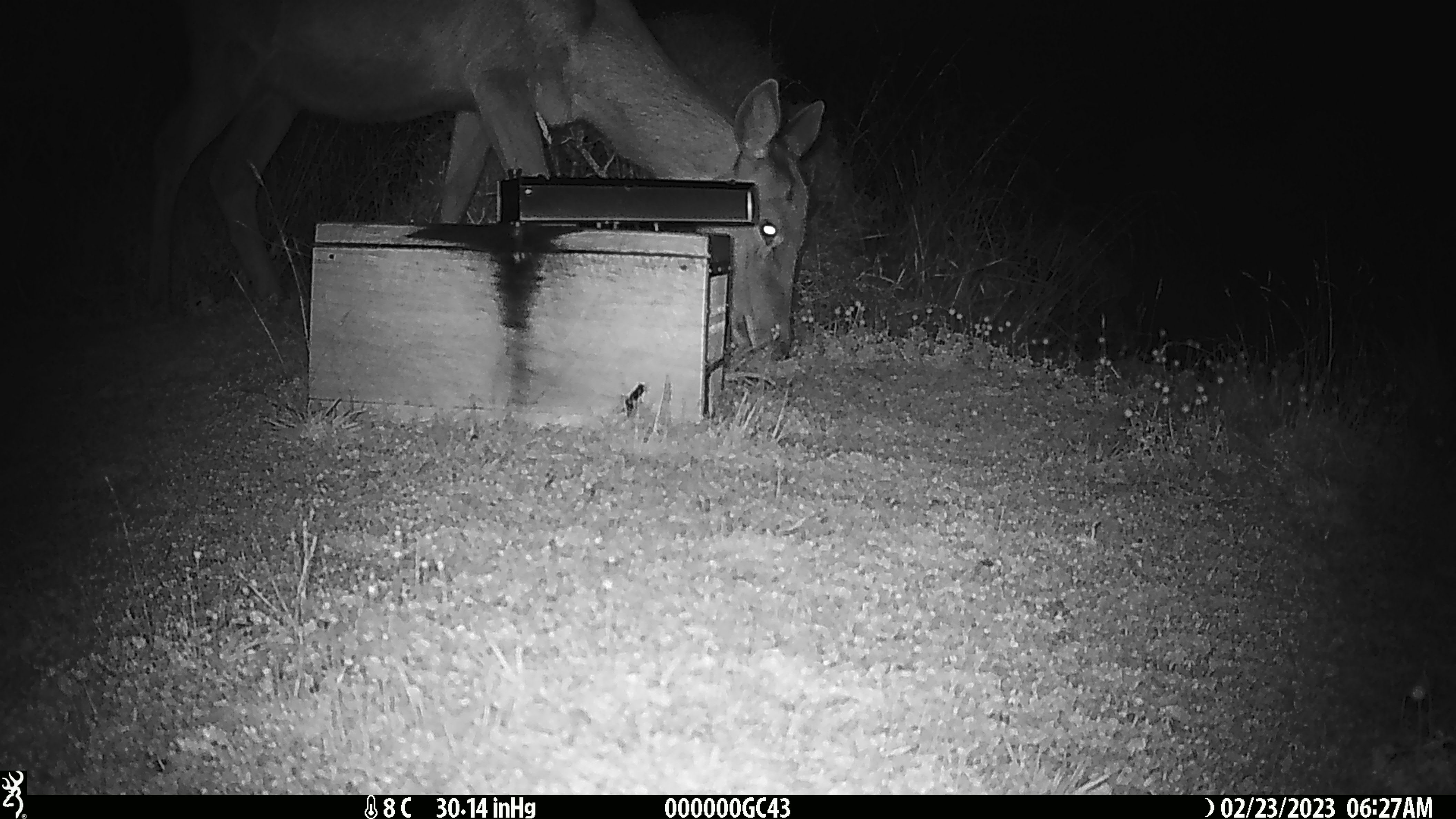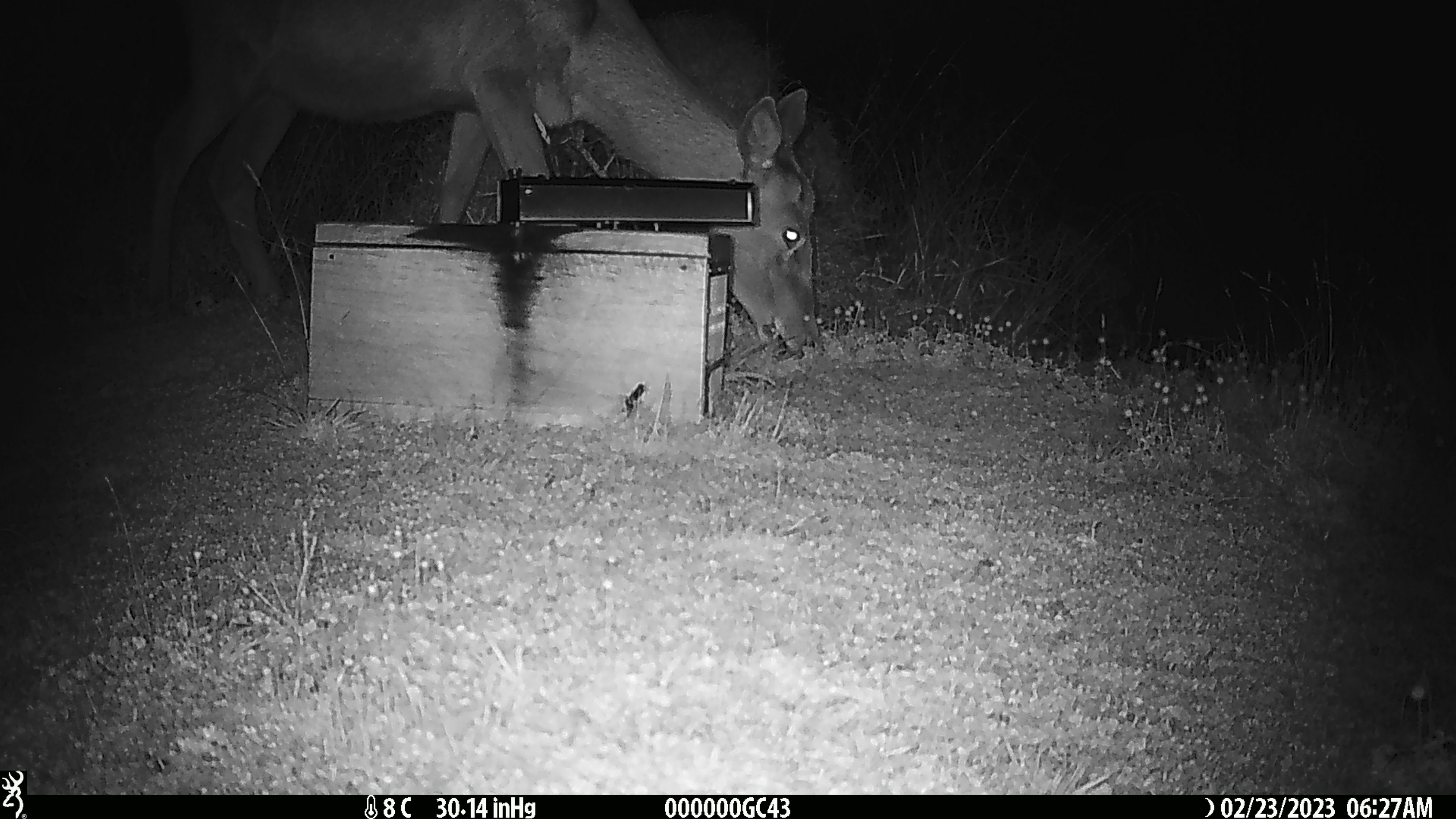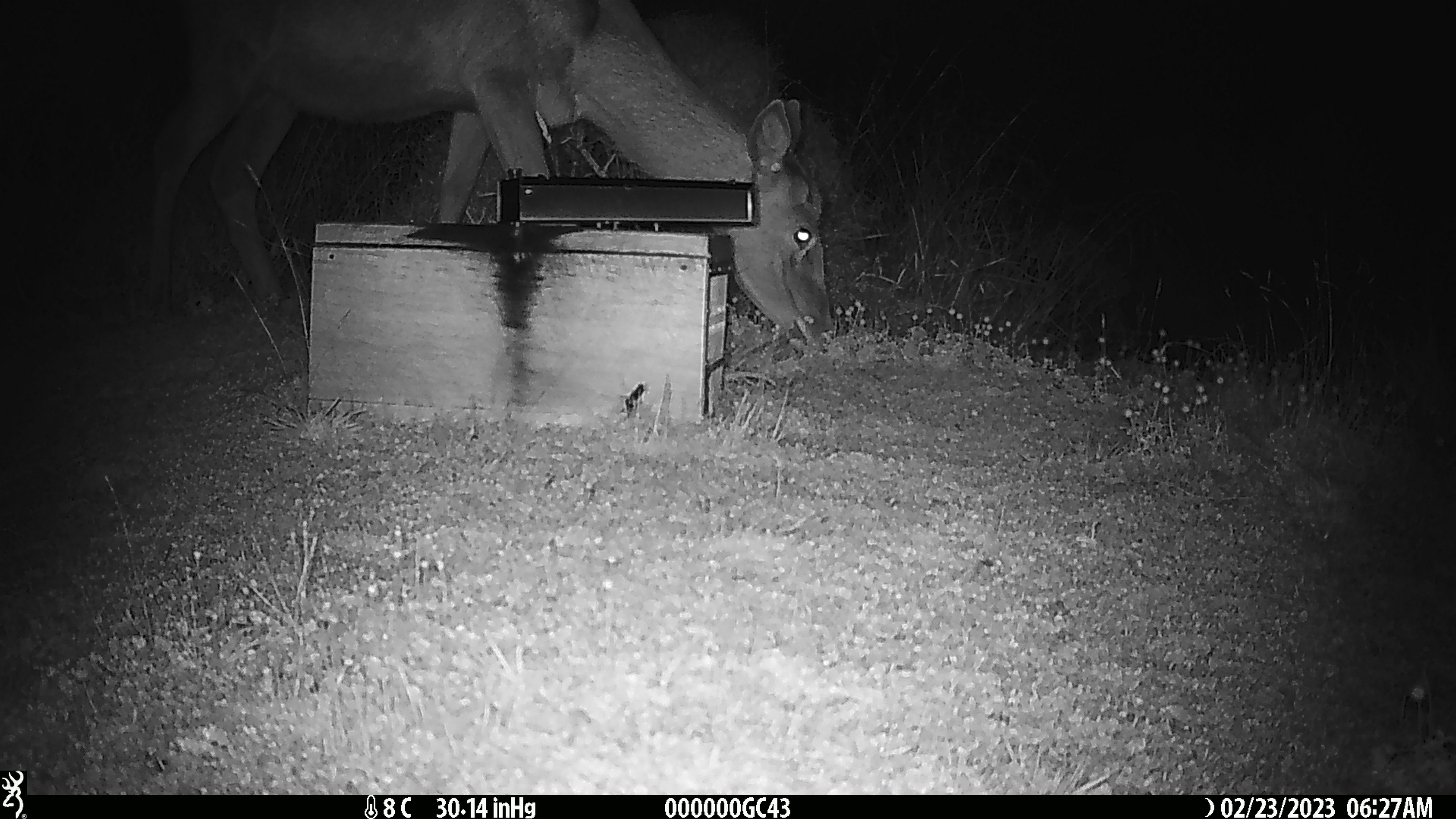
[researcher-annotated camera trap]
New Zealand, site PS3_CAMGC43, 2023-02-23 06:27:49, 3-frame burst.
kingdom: Animalia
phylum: Chordata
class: Mammalia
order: Artiodactyla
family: Cervidae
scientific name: Cervidae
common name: deer